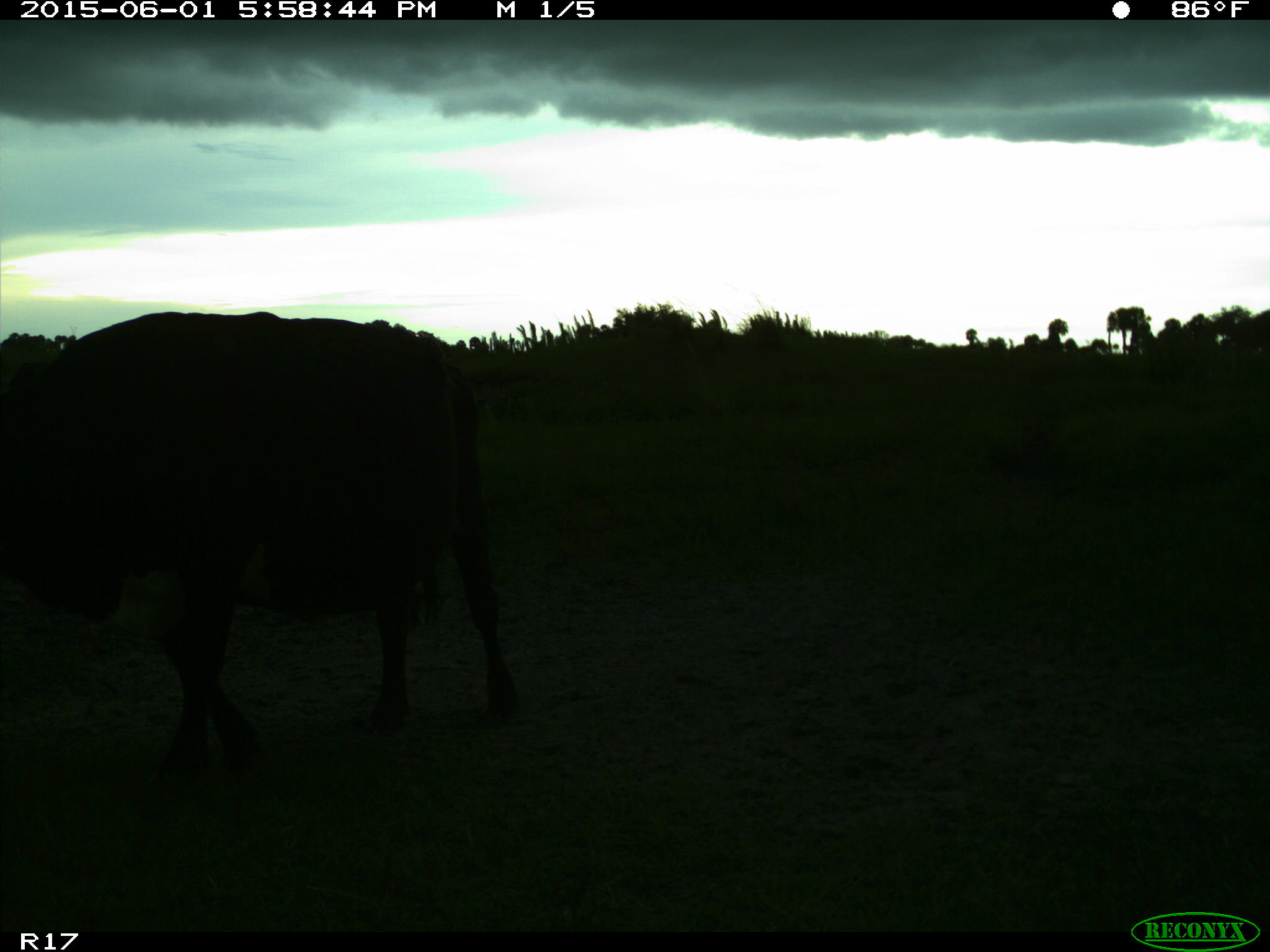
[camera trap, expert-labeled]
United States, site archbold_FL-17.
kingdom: Animalia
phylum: Chordata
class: Mammalia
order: Artiodactyla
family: Bovidae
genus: Bos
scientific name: Bos taurus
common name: domestic cow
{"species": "Bos taurus (domestic cow)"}